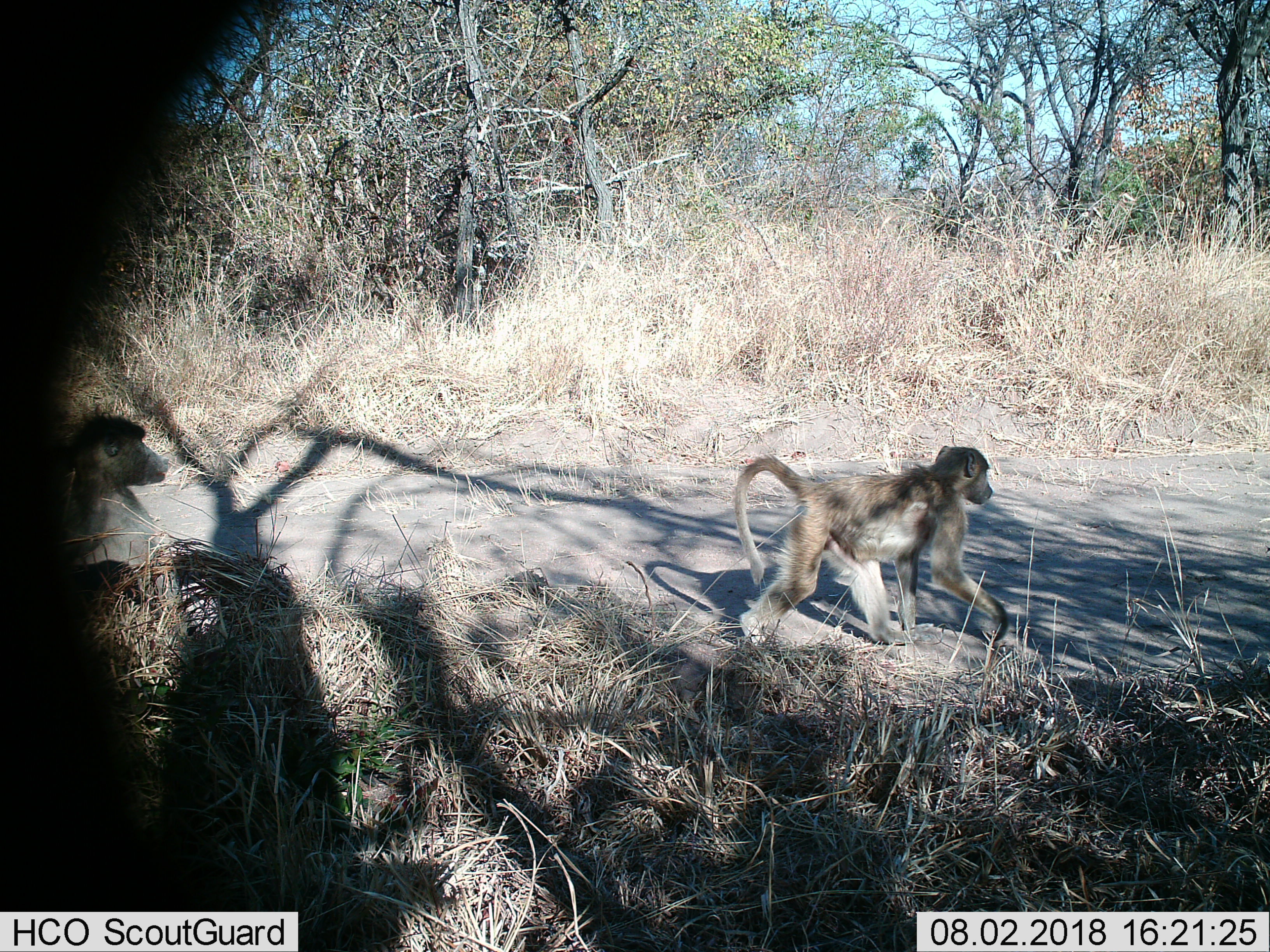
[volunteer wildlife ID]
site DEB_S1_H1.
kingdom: Animalia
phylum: Chordata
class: Mammalia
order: Primates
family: Cercopithecidae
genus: Papio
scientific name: Papio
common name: baboon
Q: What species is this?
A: Baboon (Papio).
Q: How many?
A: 2.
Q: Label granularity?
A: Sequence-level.